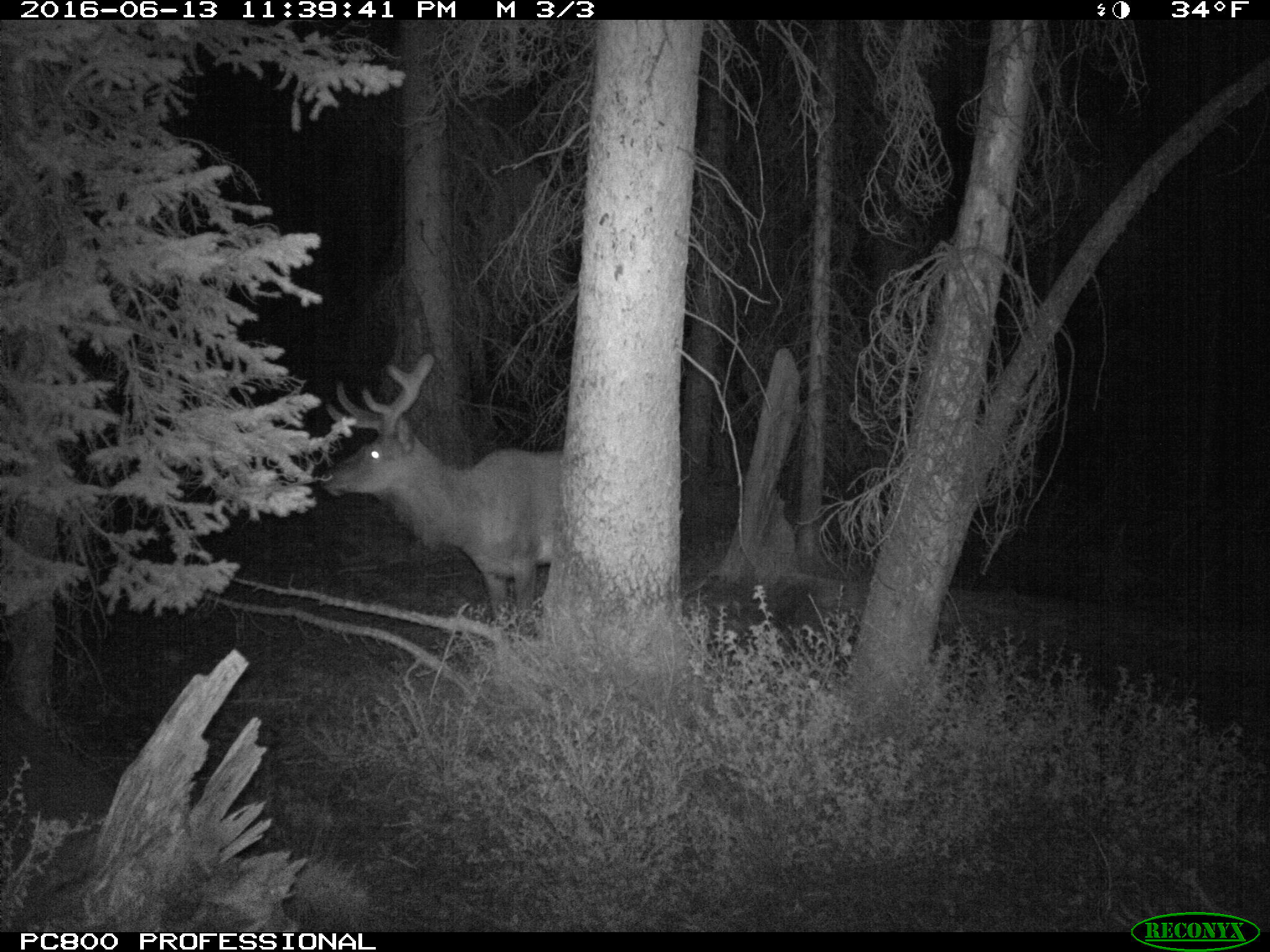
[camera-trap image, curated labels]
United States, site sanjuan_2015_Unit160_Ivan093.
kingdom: Animalia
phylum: Chordata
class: Mammalia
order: Artiodactyla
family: Cervidae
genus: Cervus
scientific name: Cervus elaphus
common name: red deer